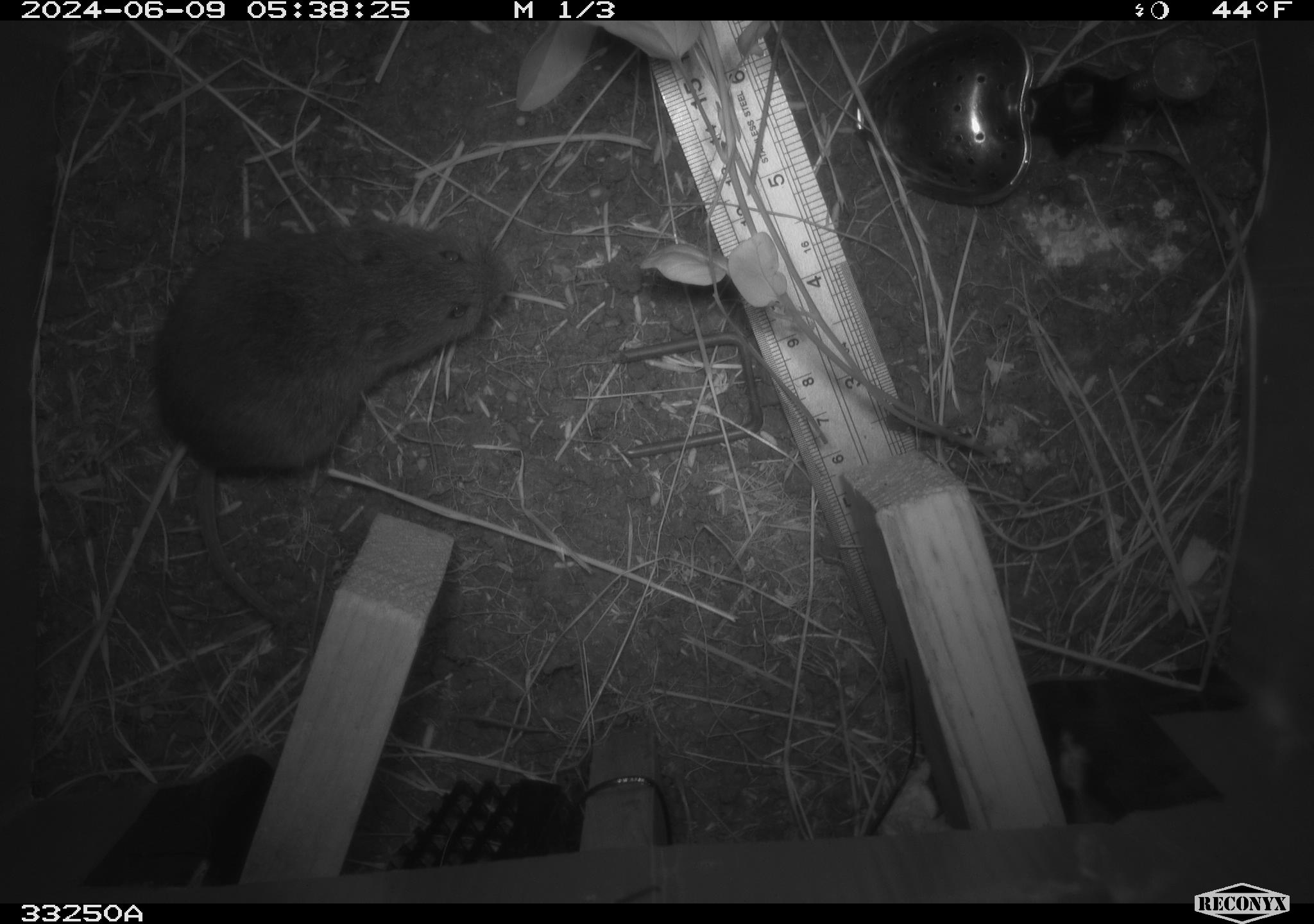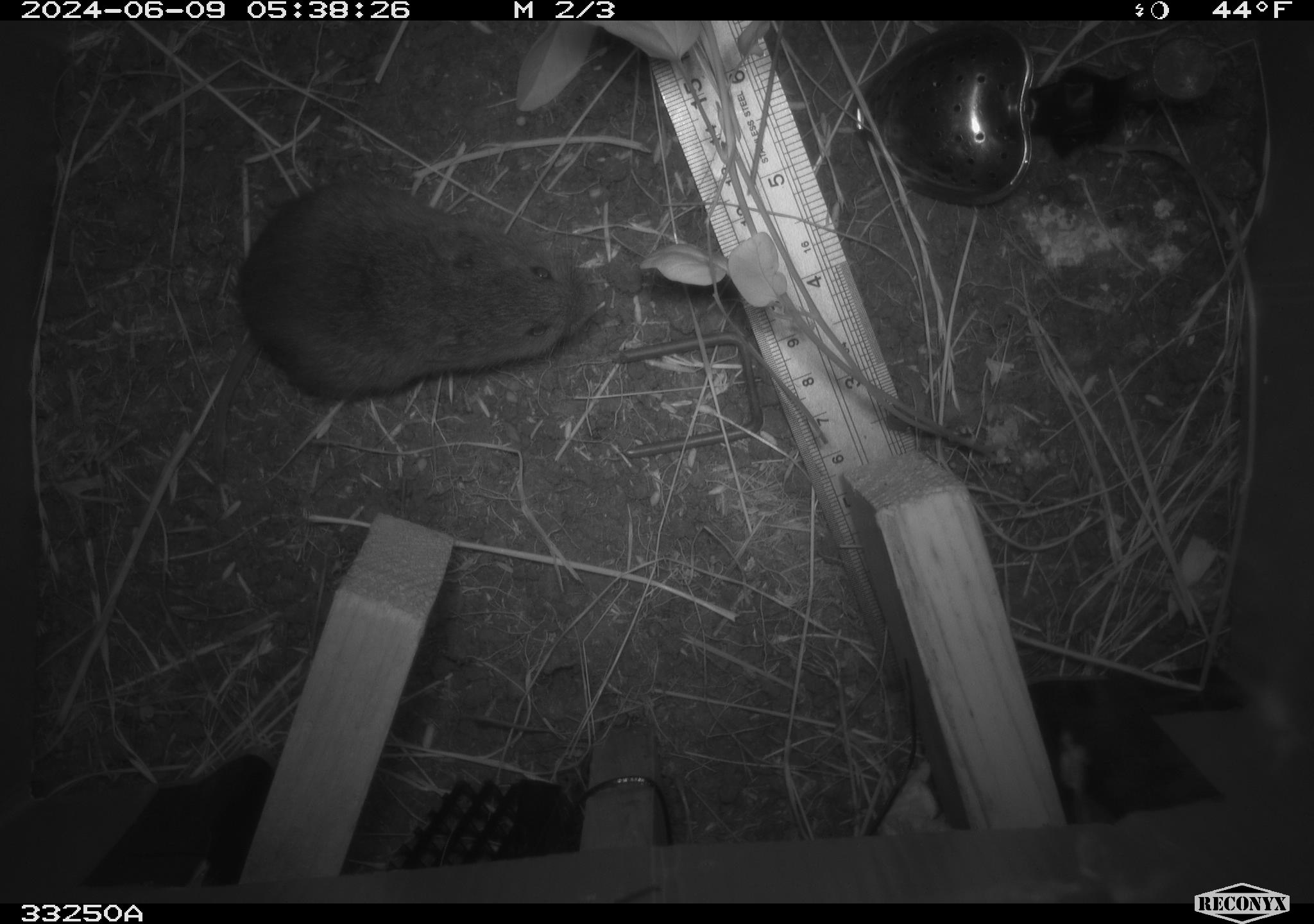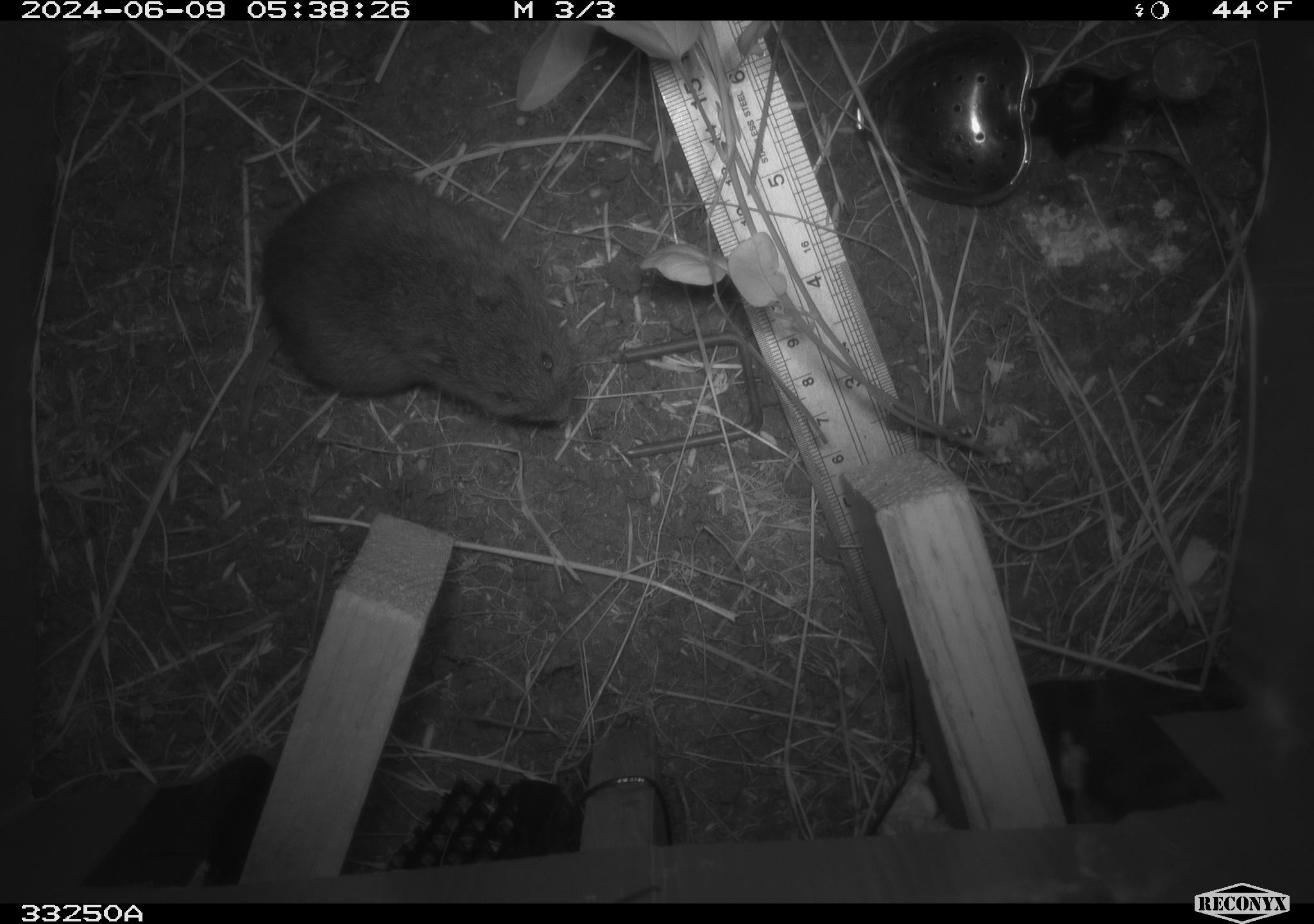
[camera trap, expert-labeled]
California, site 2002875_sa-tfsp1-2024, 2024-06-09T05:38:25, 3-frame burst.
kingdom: Animalia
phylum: Chordata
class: Mammalia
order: Rodentia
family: Cricetidae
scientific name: Arvicolinae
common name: voles, lemmings, and muskrats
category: arvicolinae subfamily